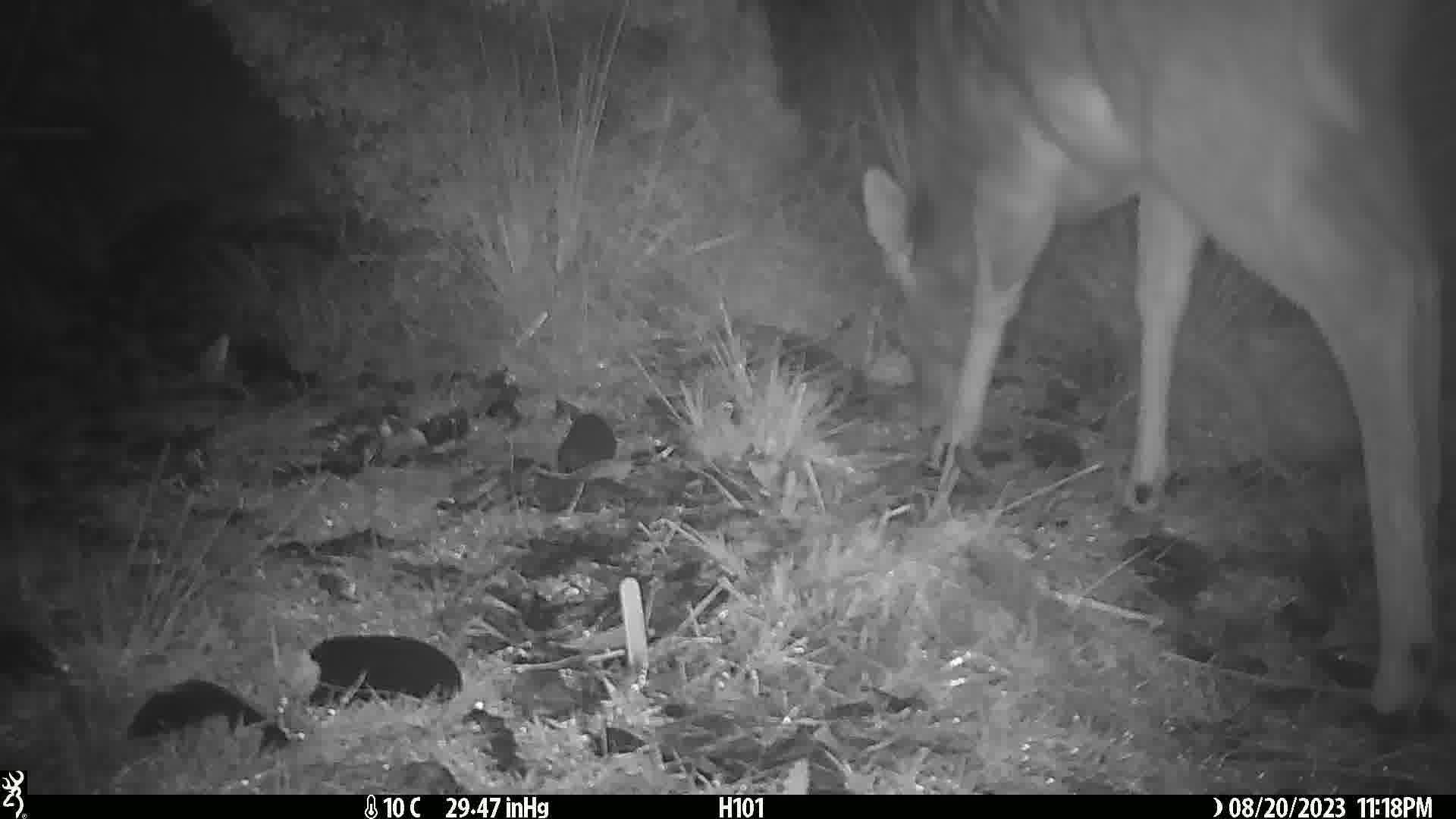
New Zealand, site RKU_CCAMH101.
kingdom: Animalia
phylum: Chordata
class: Mammalia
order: Artiodactyla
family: Cervidae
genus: Odocoileus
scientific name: Odocoileus virginianus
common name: white-tailed deer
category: white tailed deer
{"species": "white tailed deer (white-tailed deer) (Odocoileus virginianus)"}